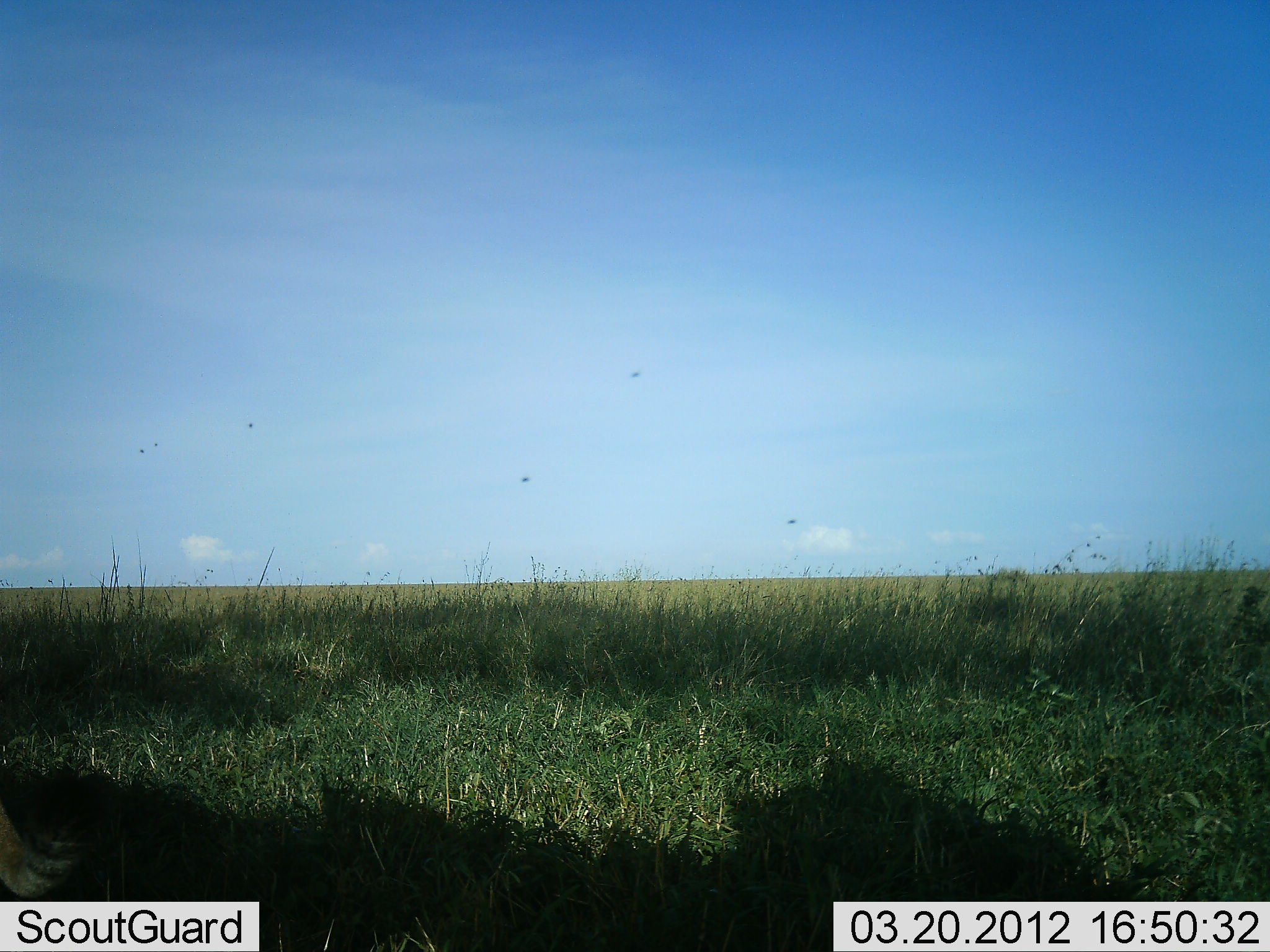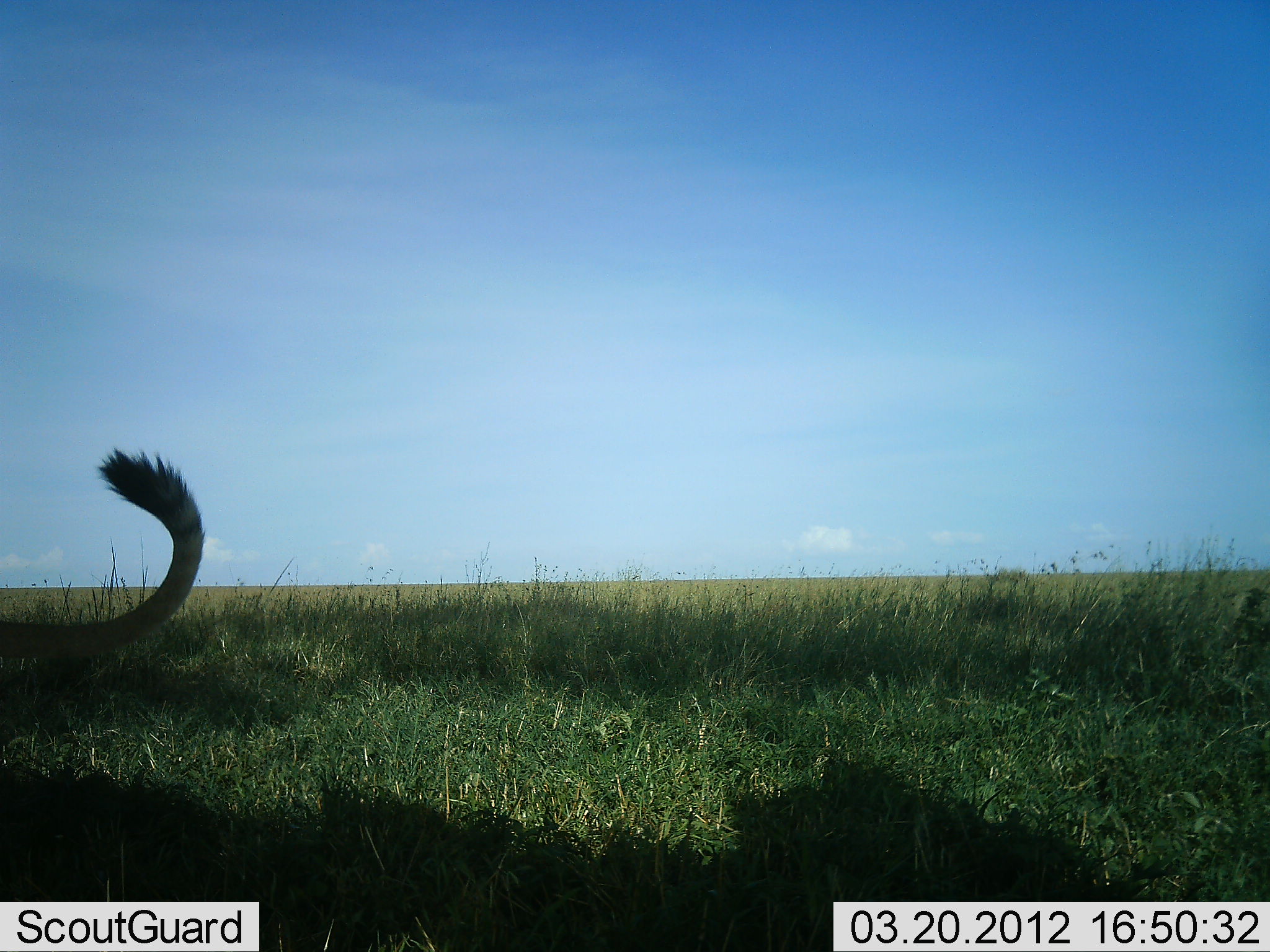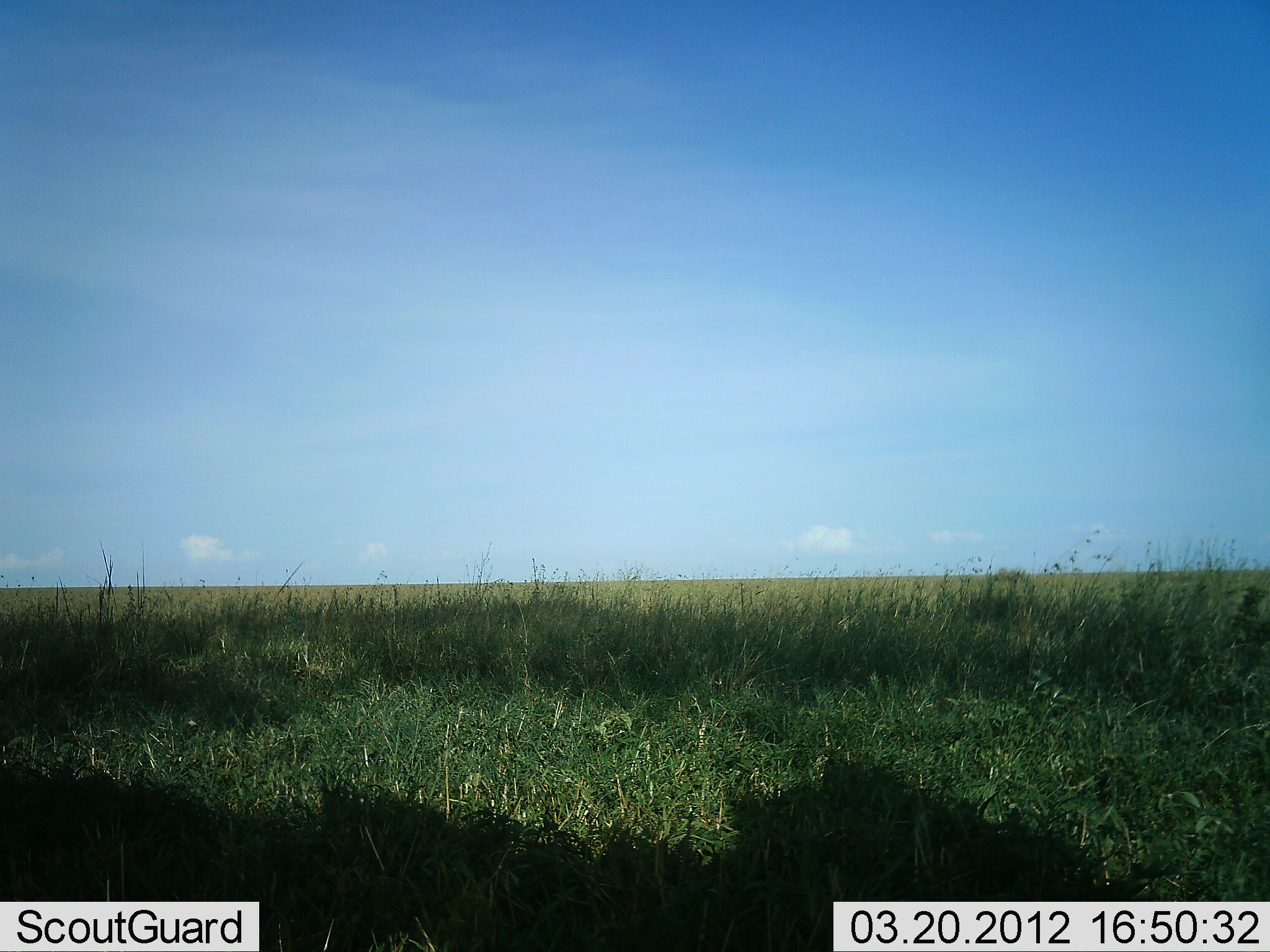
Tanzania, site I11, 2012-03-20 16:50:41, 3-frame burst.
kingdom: Animalia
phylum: Chordata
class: Mammalia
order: Carnivora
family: Felidae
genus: Acinonyx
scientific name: Acinonyx jubatus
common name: cheetah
Cheetah (Acinonyx jubatus), count 1. Behavior (volunteer vote fractions): standing 14%, resting 0%, moving 86%, interacting 0%. Young present (vote fraction): 0%. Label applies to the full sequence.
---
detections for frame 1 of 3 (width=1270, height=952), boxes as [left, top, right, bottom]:
animal: [1, 770, 88, 900]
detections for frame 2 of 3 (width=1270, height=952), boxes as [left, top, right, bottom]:
animal: [2, 446, 206, 660]